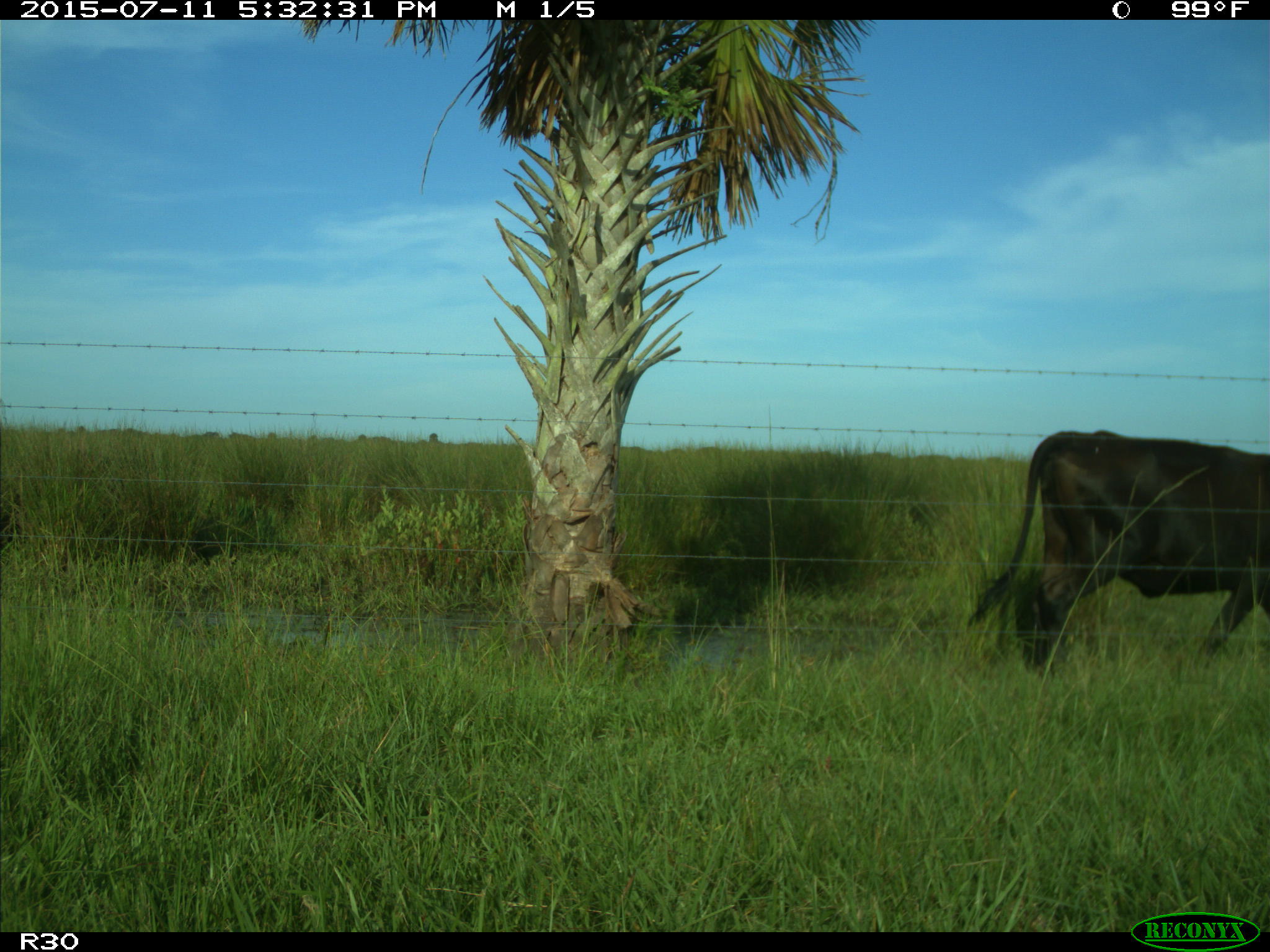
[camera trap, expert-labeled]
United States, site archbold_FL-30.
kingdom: Animalia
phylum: Chordata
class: Mammalia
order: Artiodactyla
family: Bovidae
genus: Bos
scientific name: Bos taurus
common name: domestic cow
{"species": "Bos taurus (domestic cow)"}